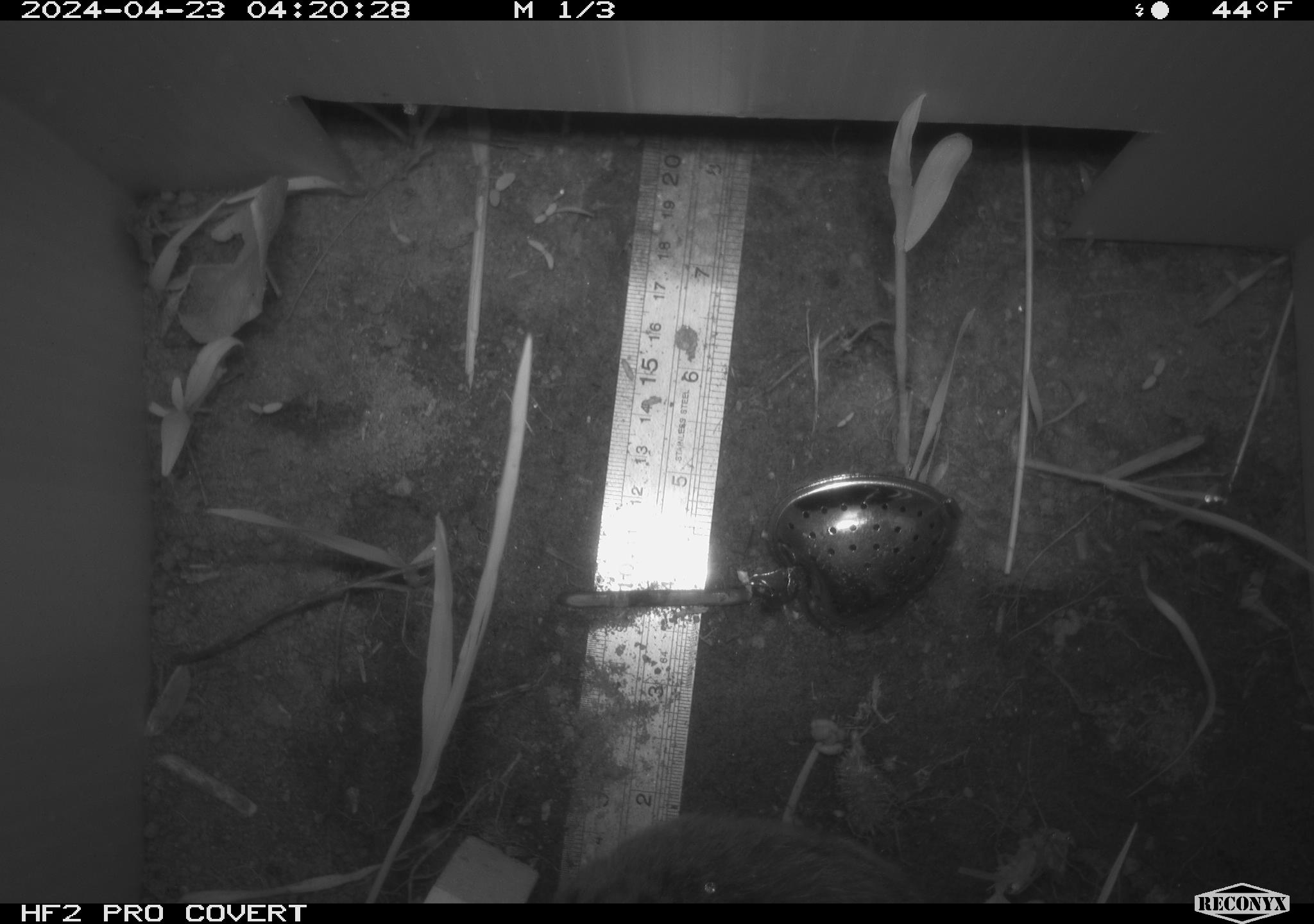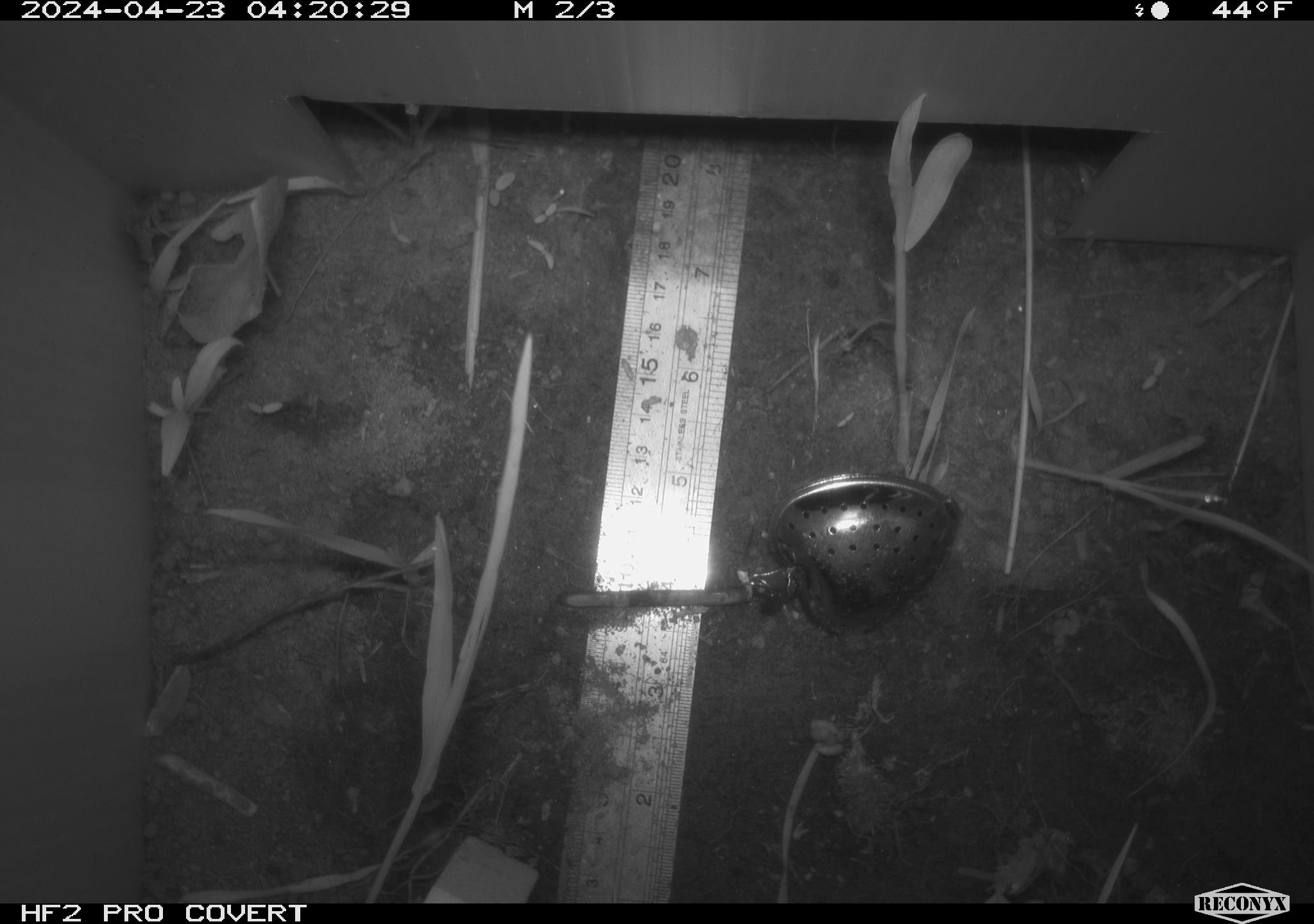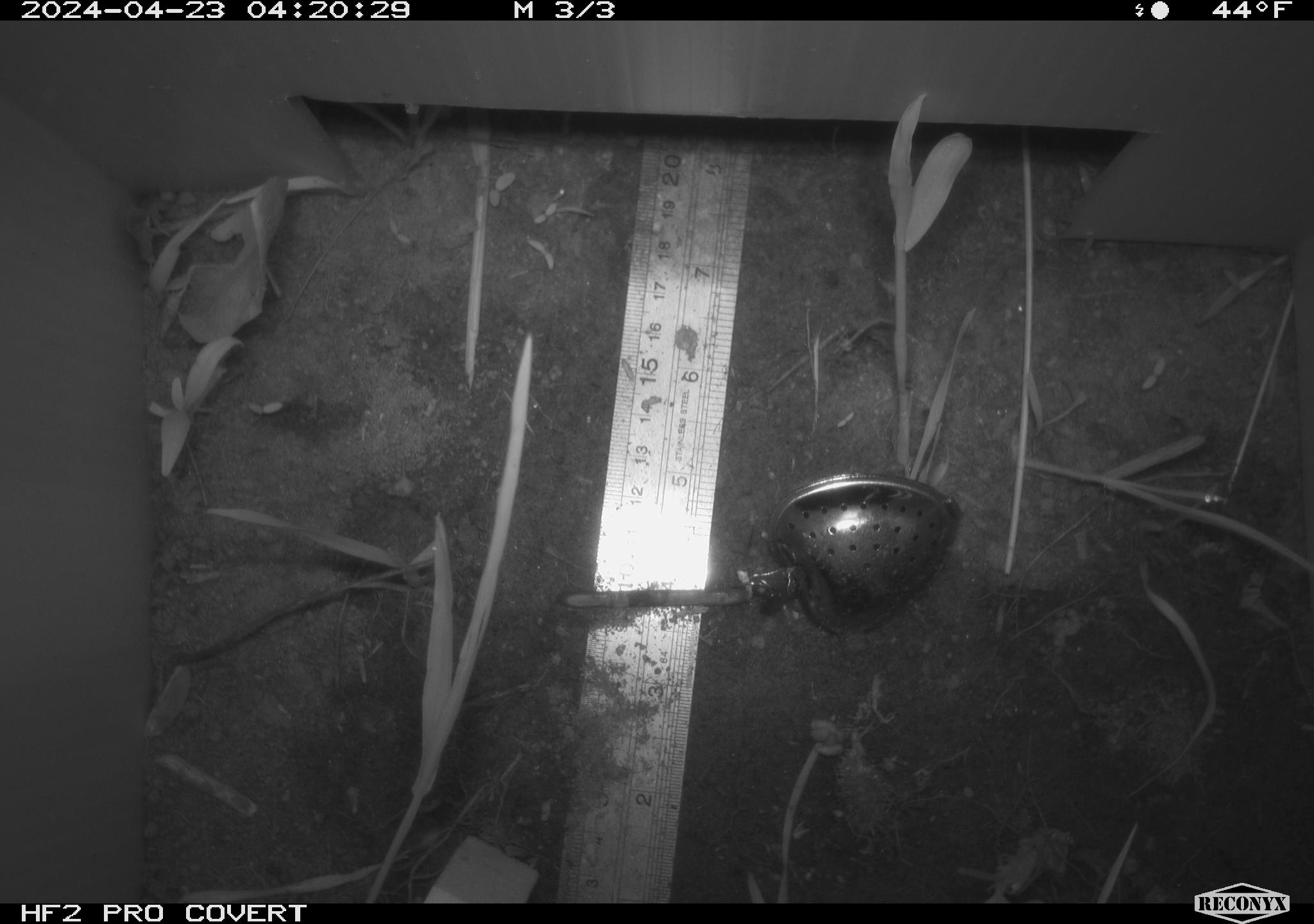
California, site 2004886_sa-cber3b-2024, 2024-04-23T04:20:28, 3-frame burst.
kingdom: Animalia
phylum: Chordata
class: Mammalia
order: Rodentia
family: Cricetidae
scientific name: Arvicolinae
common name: voles, lemmings, and muskrats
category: arvicolinae subfamily